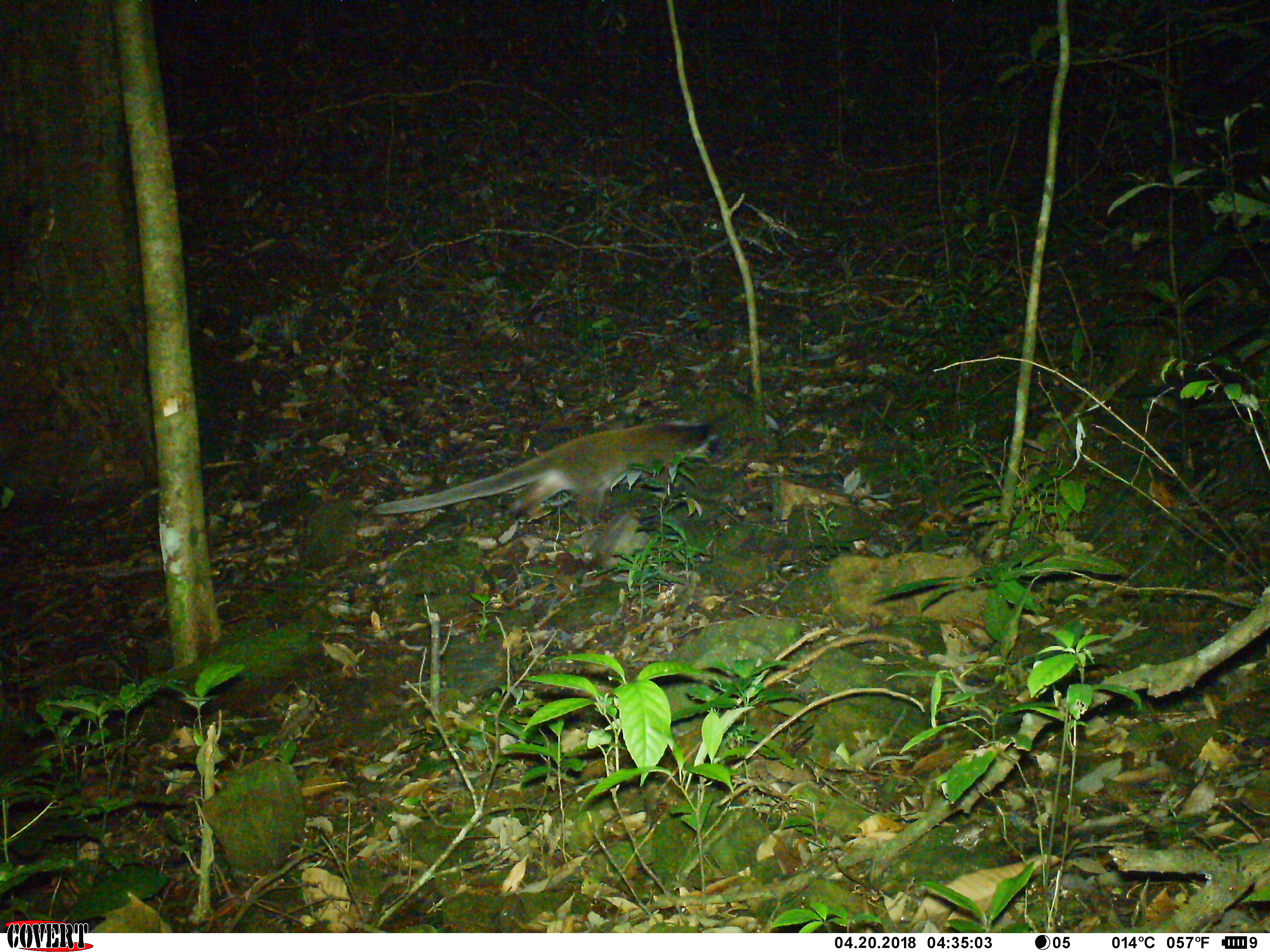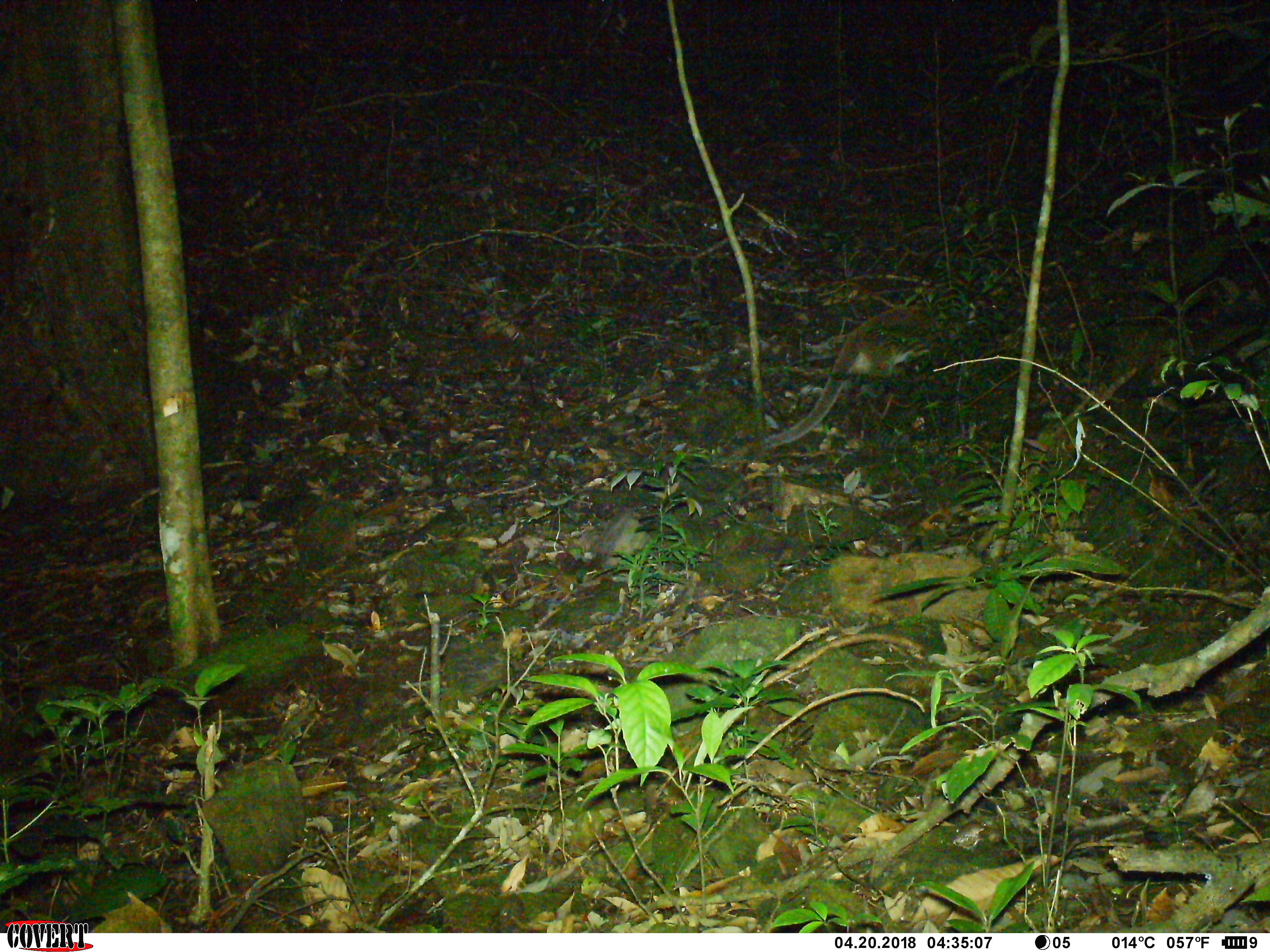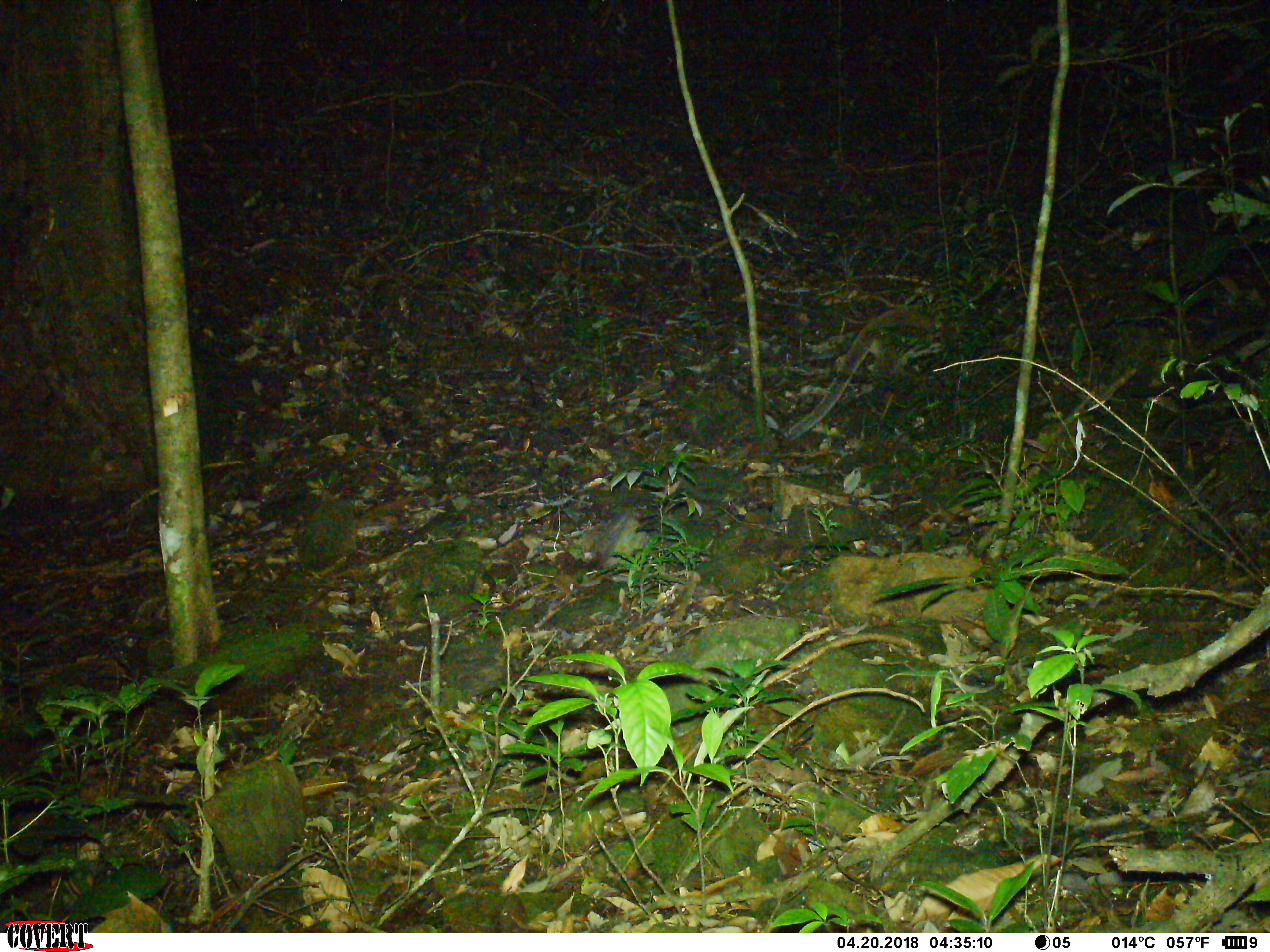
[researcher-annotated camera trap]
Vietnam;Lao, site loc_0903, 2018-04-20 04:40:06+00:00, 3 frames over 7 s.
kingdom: Animalia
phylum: Chordata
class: Mammalia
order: Carnivora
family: Viverridae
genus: Paguma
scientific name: Paguma larvata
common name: masked palm civet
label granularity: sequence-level